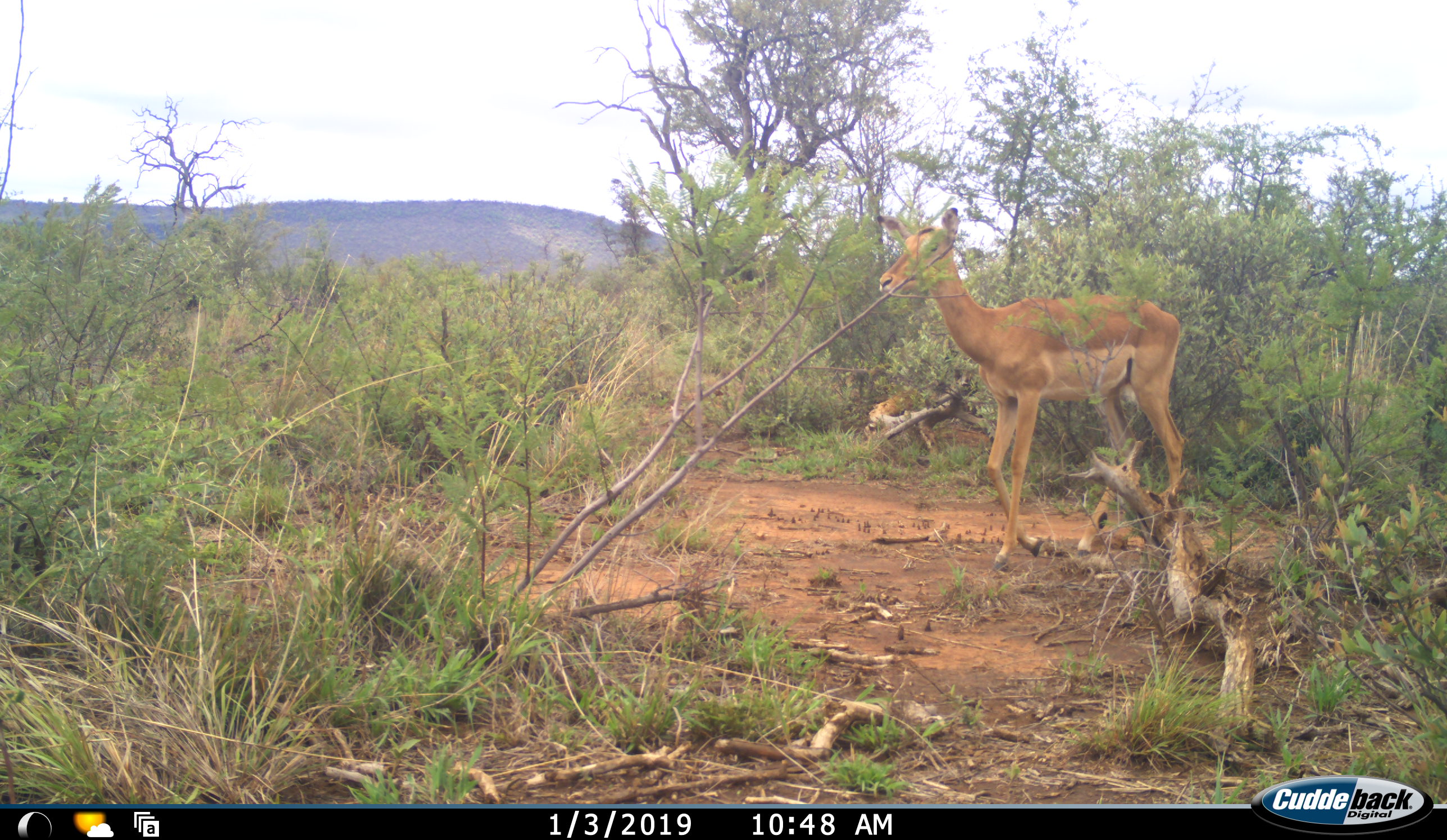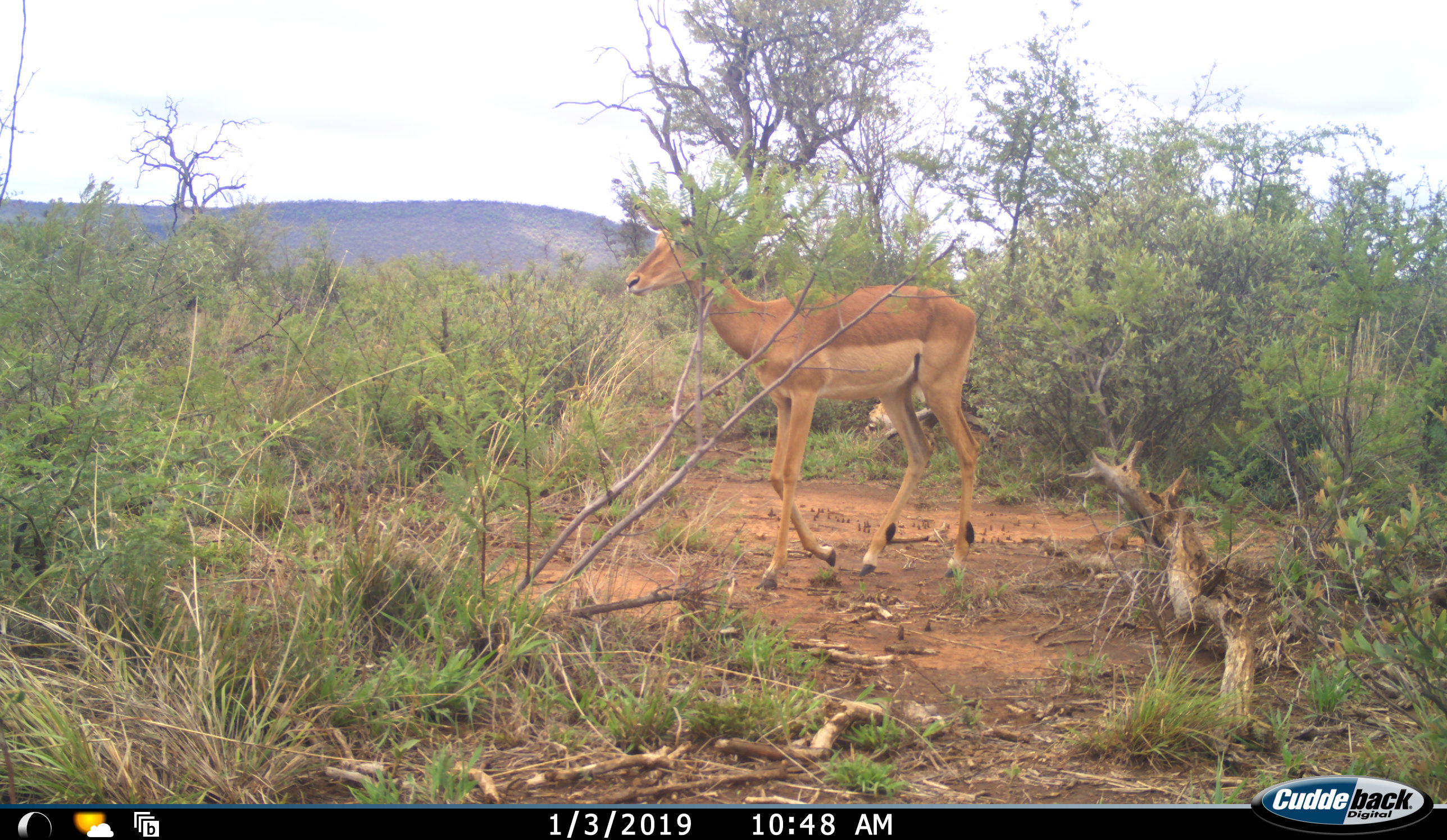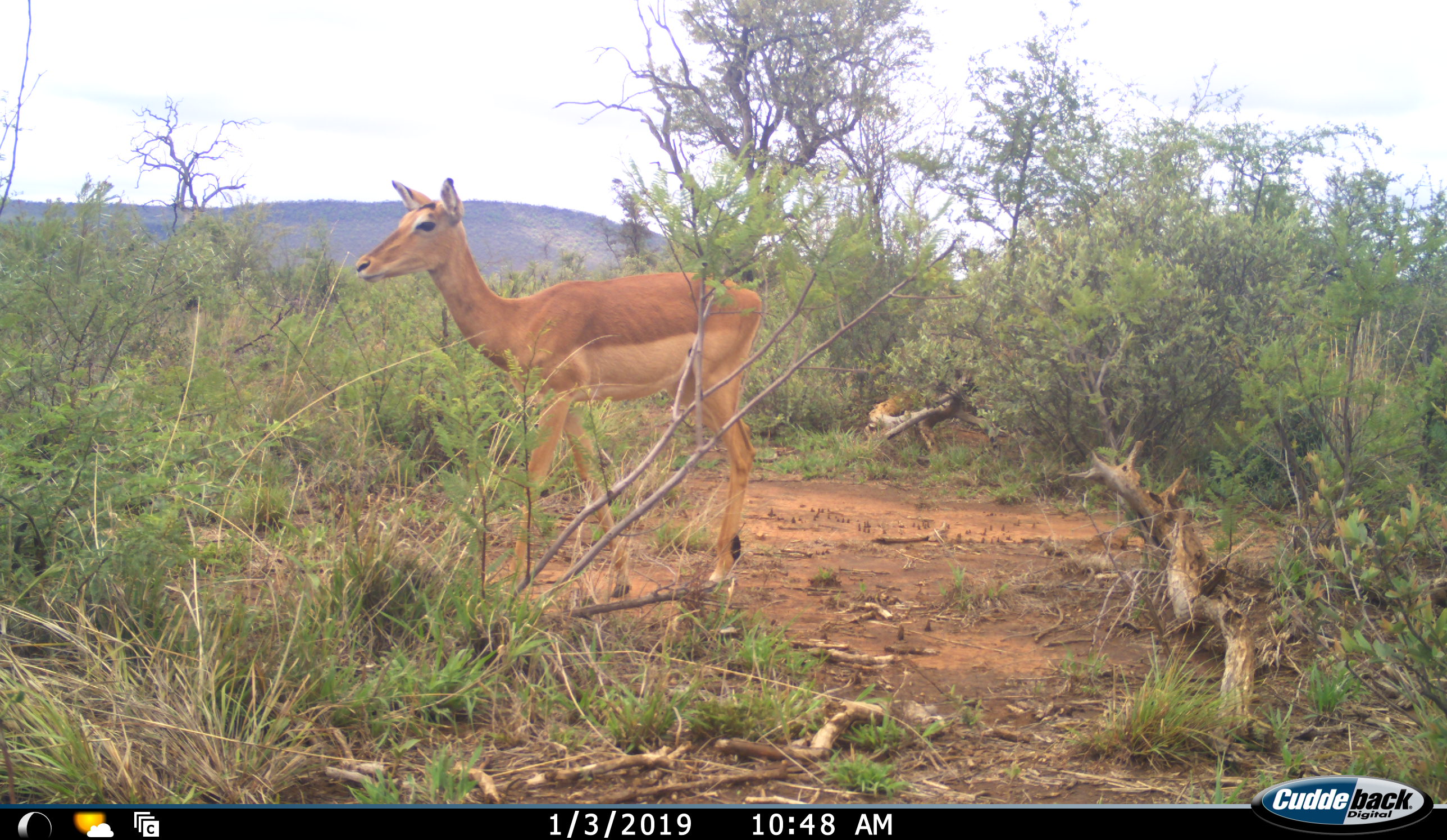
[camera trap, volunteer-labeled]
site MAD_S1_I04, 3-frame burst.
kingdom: Animalia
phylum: Chordata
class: Mammalia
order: Artiodactyla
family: Bovidae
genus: Aepyceros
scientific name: Aepyceros melampus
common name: impala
Impala (Aepyceros melampus), count 1. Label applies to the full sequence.